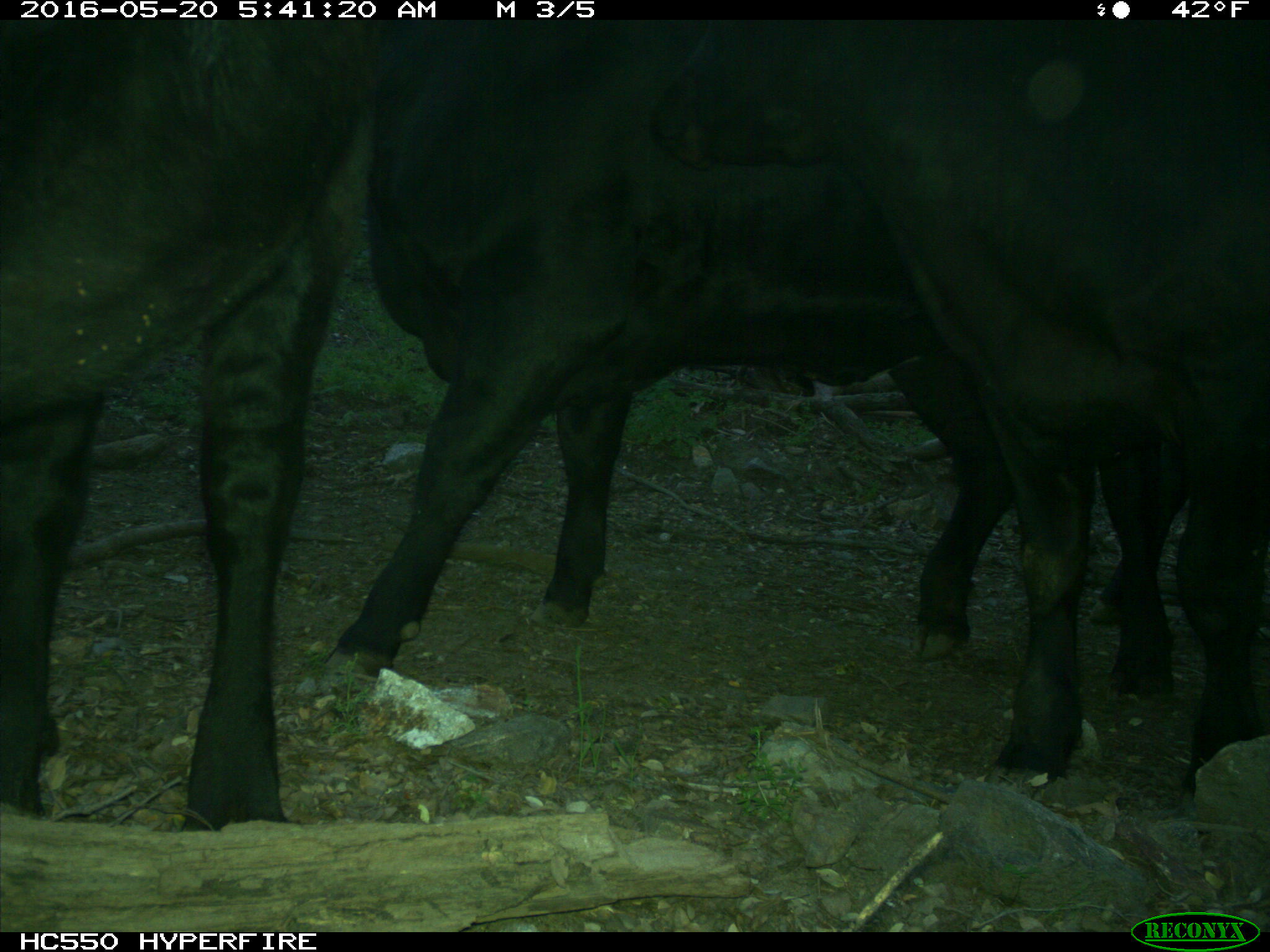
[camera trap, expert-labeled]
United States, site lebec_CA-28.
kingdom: Animalia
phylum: Chordata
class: Mammalia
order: Artiodactyla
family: Bovidae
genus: Bos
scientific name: Bos taurus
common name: domestic cow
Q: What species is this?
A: Bos taurus (domestic cow).